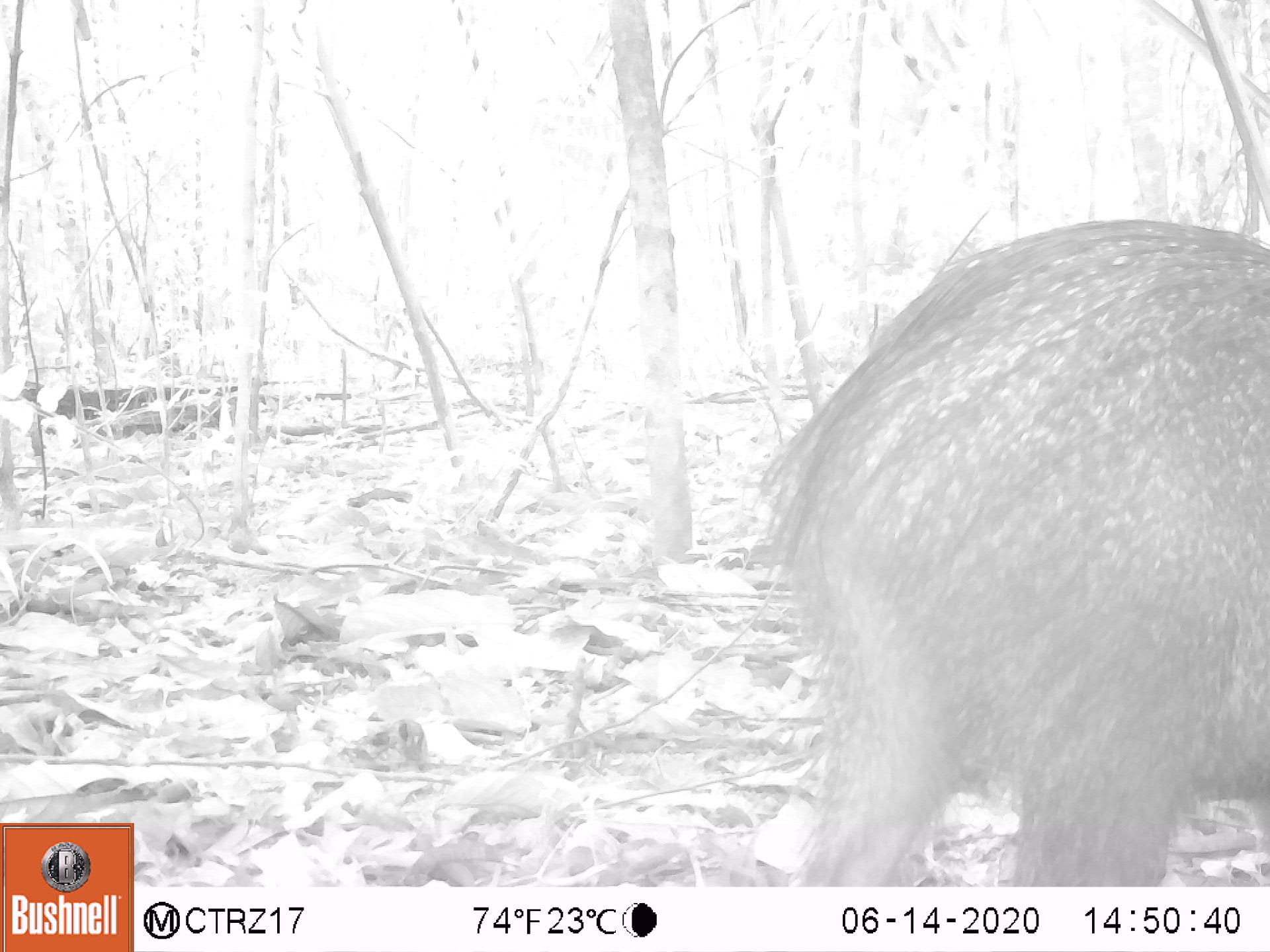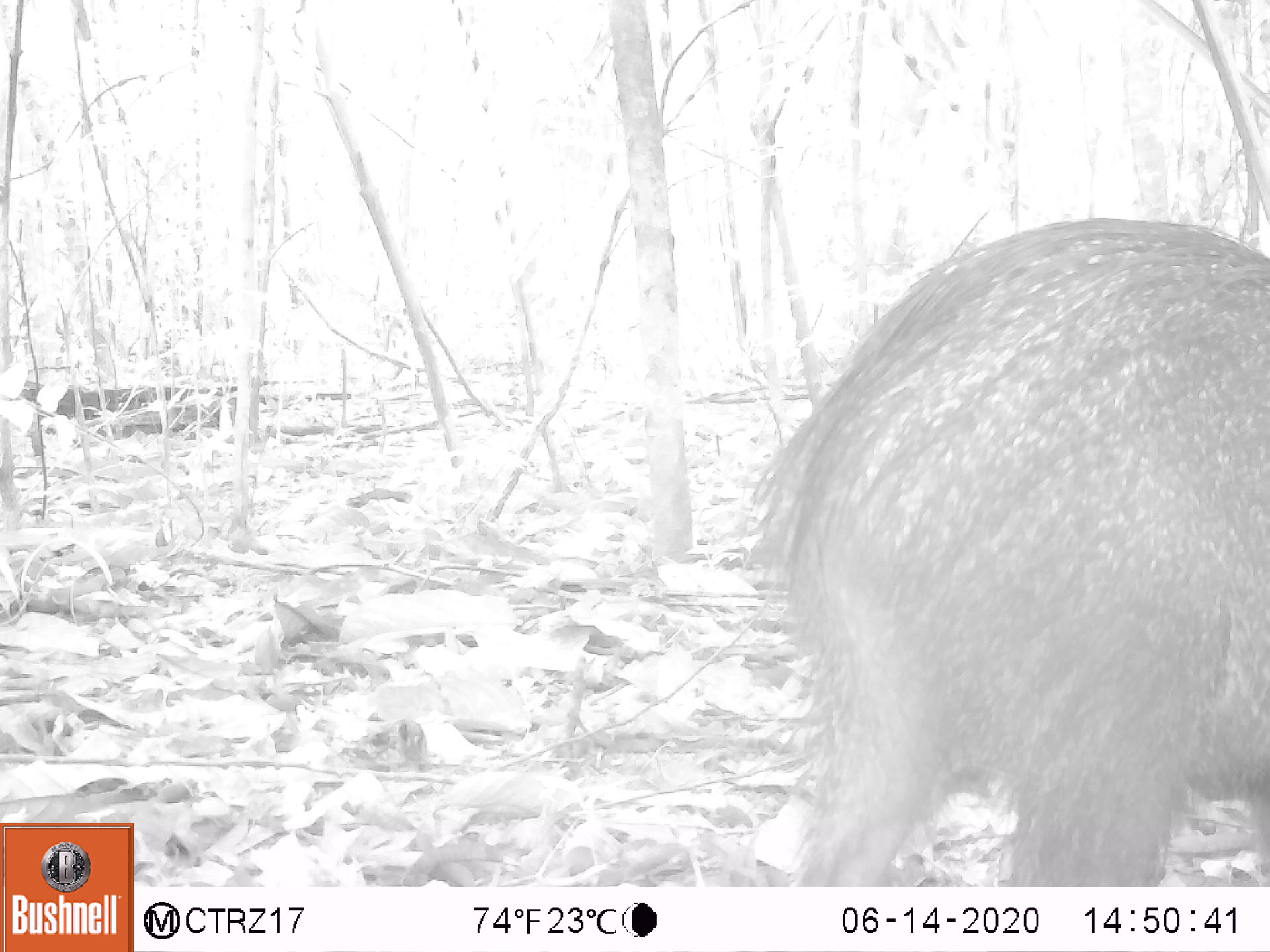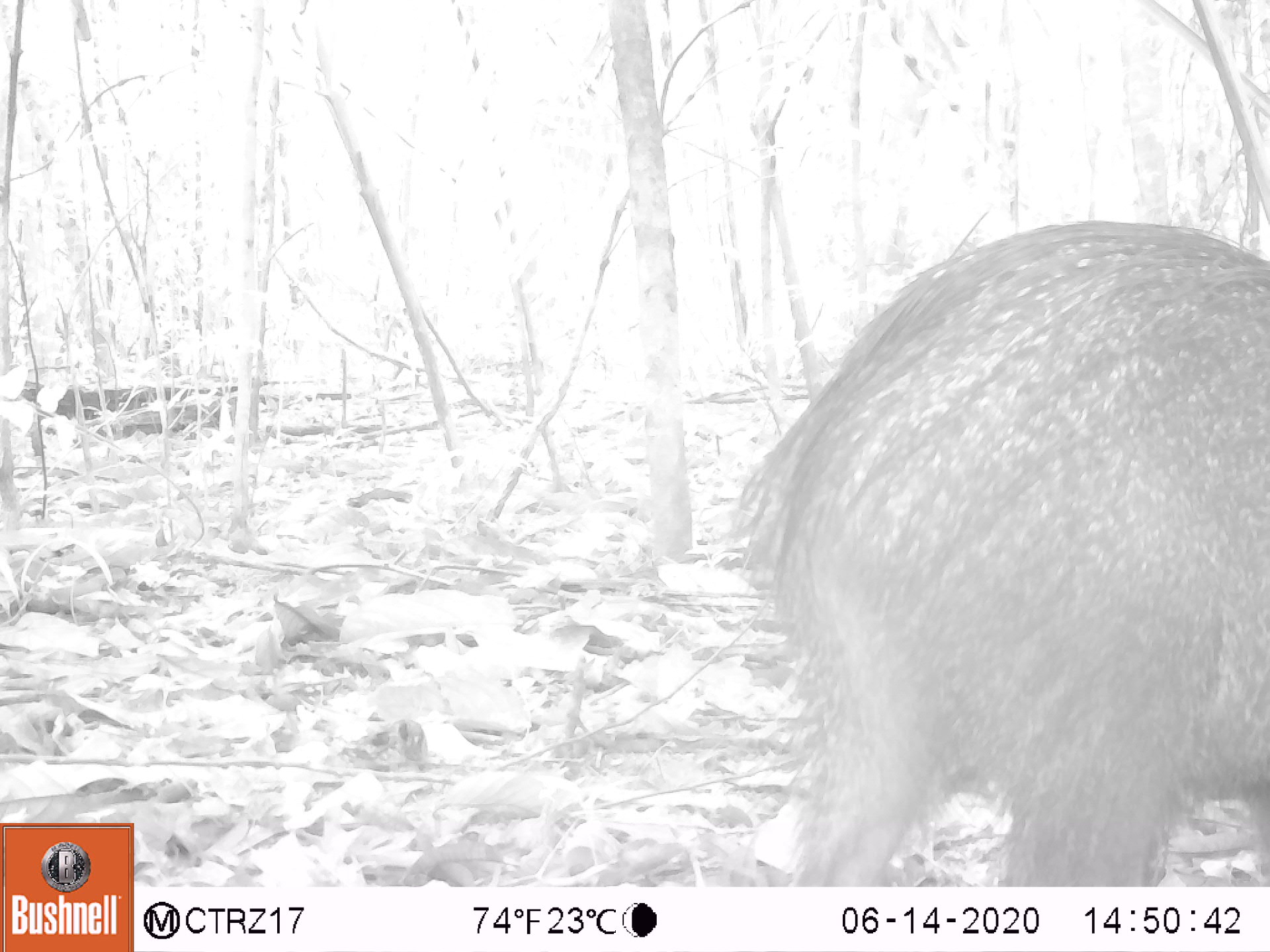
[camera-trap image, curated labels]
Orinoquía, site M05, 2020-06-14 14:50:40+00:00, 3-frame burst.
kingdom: Animalia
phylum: Chordata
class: Mammalia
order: Artiodactyla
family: Tayassuidae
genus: Pecari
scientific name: Pecari tajacu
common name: collared peccary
Collared peccary (Pecari tajacu).